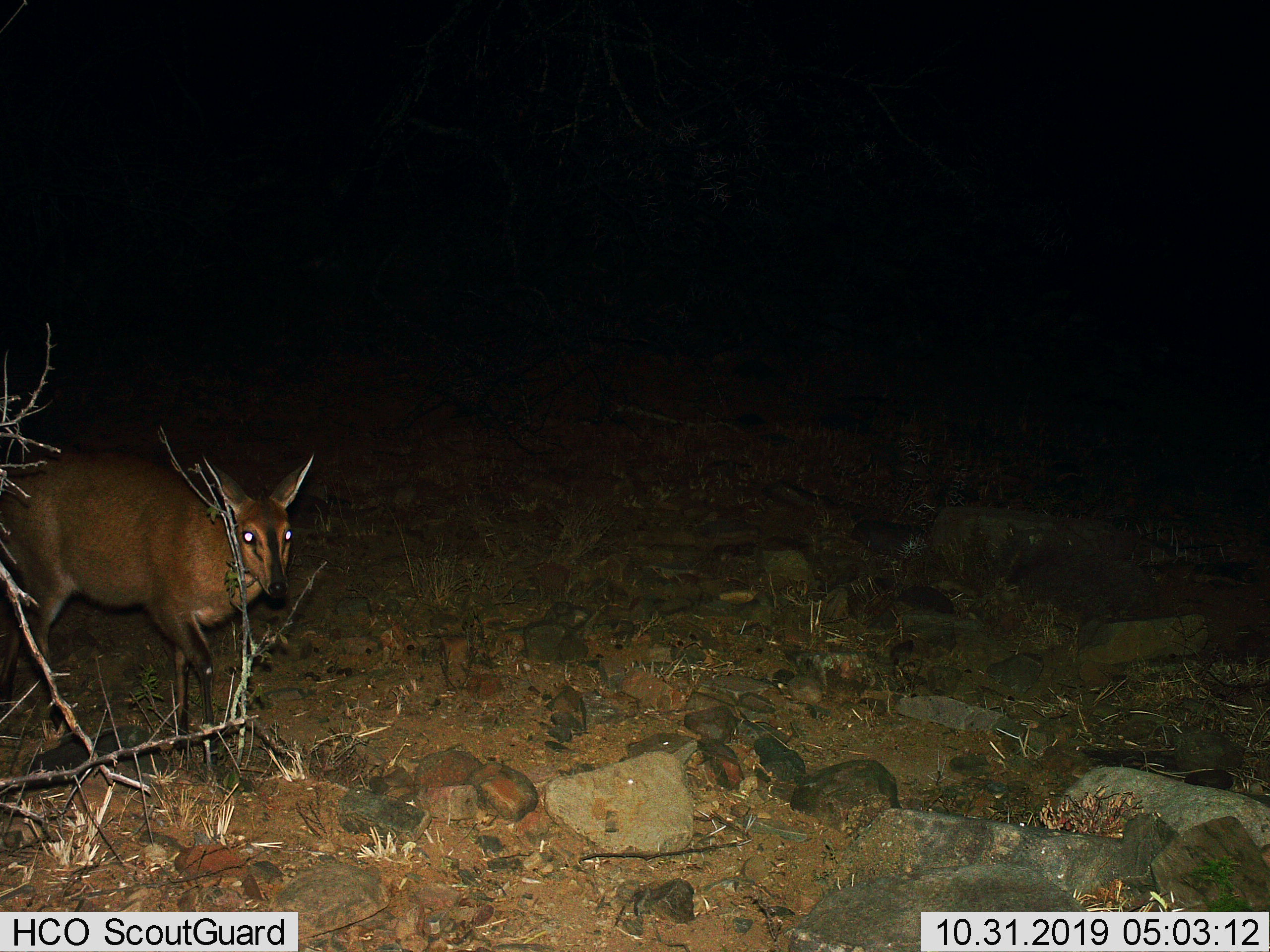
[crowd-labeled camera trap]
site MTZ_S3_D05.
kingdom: Animalia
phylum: Chordata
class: Mammalia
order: Artiodactyla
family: Bovidae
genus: Sylvicapra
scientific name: Sylvicapra grimmia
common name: common duiker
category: duikercommongrey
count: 1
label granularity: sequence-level